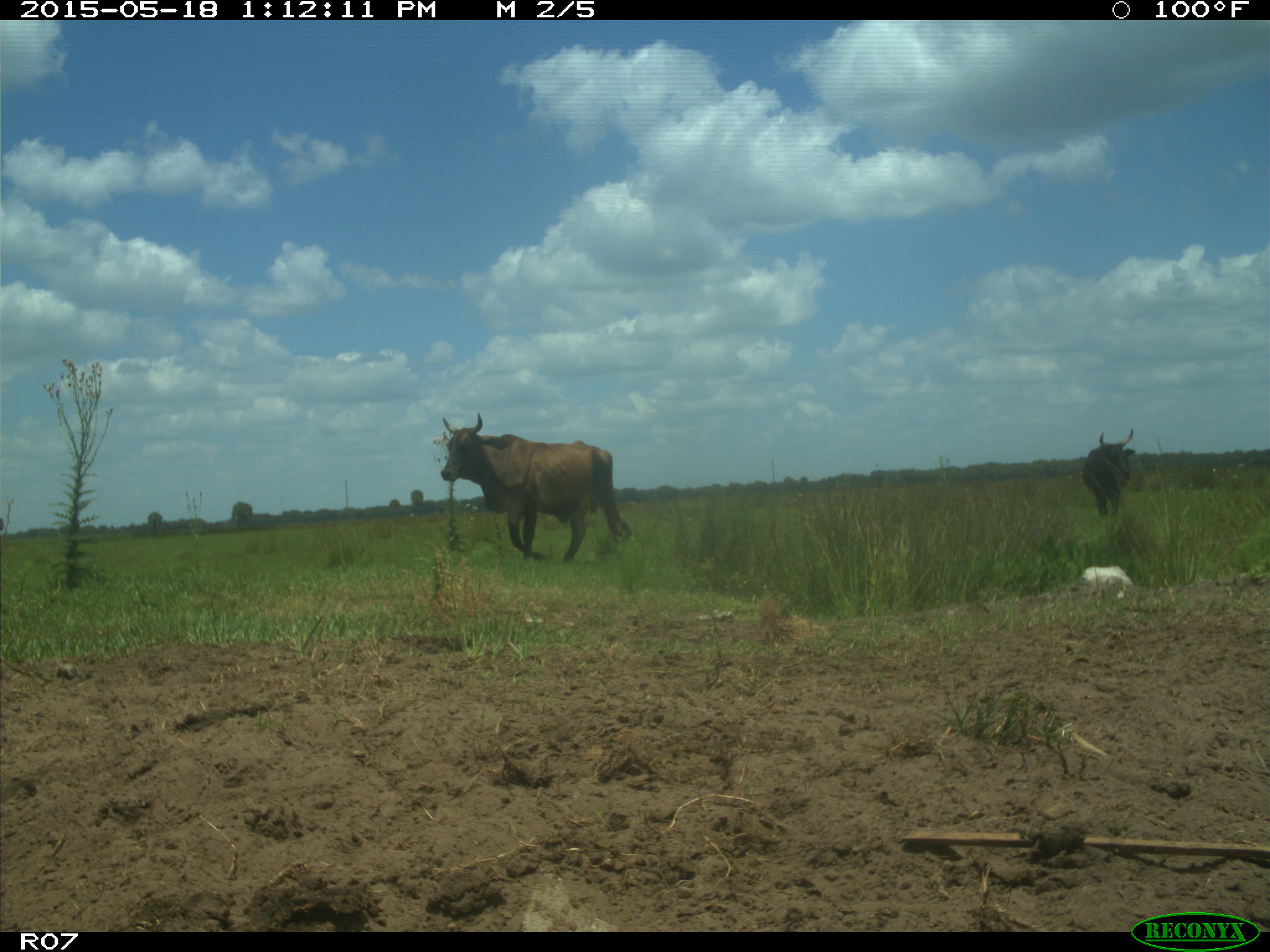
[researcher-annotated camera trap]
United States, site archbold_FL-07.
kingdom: Animalia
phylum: Chordata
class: Mammalia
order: Artiodactyla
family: Bovidae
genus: Bos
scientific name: Bos taurus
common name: domestic cow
Bos taurus (domestic cow).